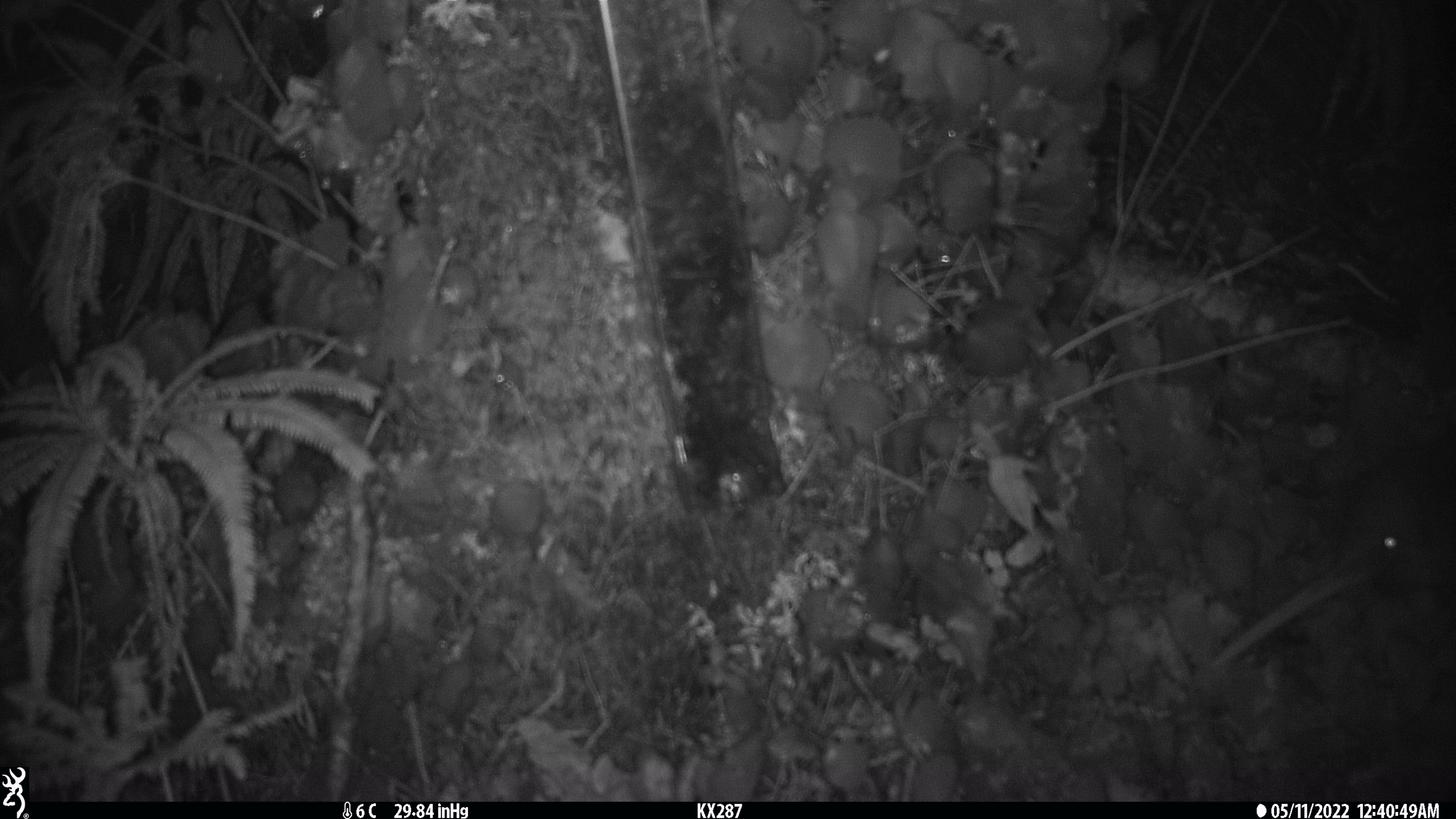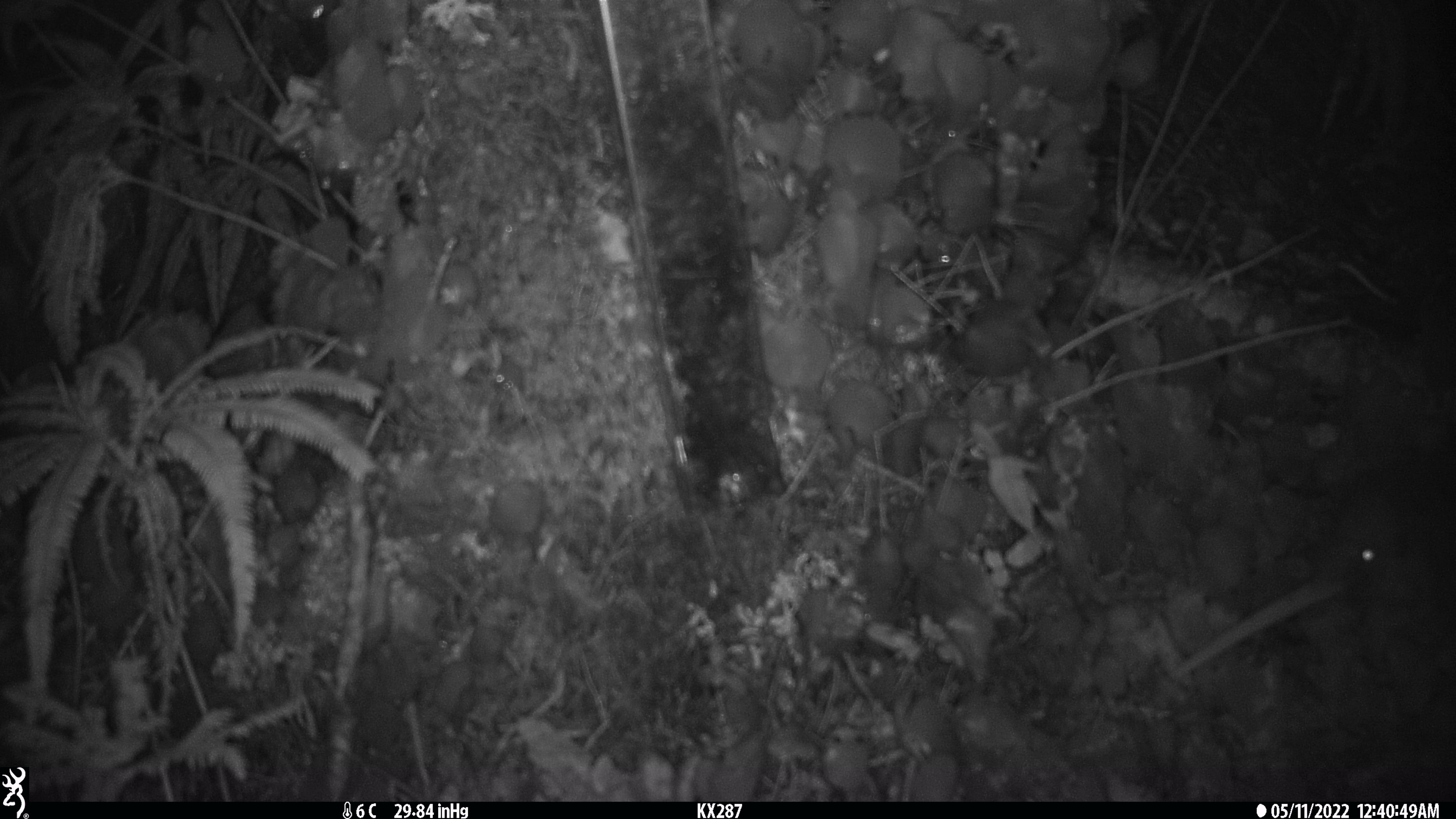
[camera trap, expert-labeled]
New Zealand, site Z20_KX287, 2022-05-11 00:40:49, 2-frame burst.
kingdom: Animalia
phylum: Chordata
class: Aves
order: Apterygiformes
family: Apterygidae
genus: Apteryx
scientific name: Apteryx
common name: kiwi